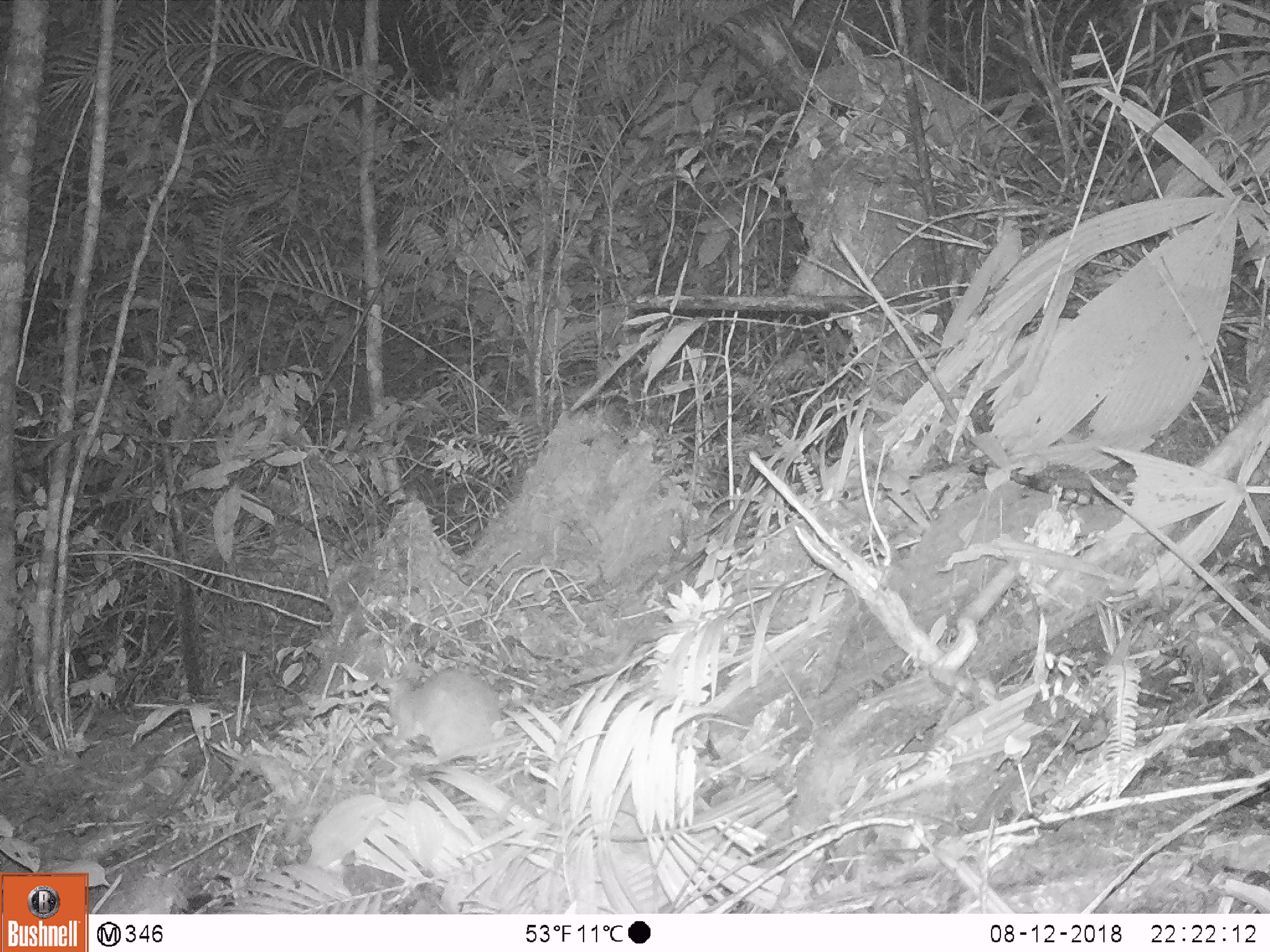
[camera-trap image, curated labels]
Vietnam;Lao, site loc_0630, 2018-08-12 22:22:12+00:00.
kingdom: Animalia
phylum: Chordata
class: Mammalia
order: Rodentia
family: Muridae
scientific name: Muridae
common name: old-world mice and rats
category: unidentified murid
Unidentified murid (old-world mice and rats) (Muridae). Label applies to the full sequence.